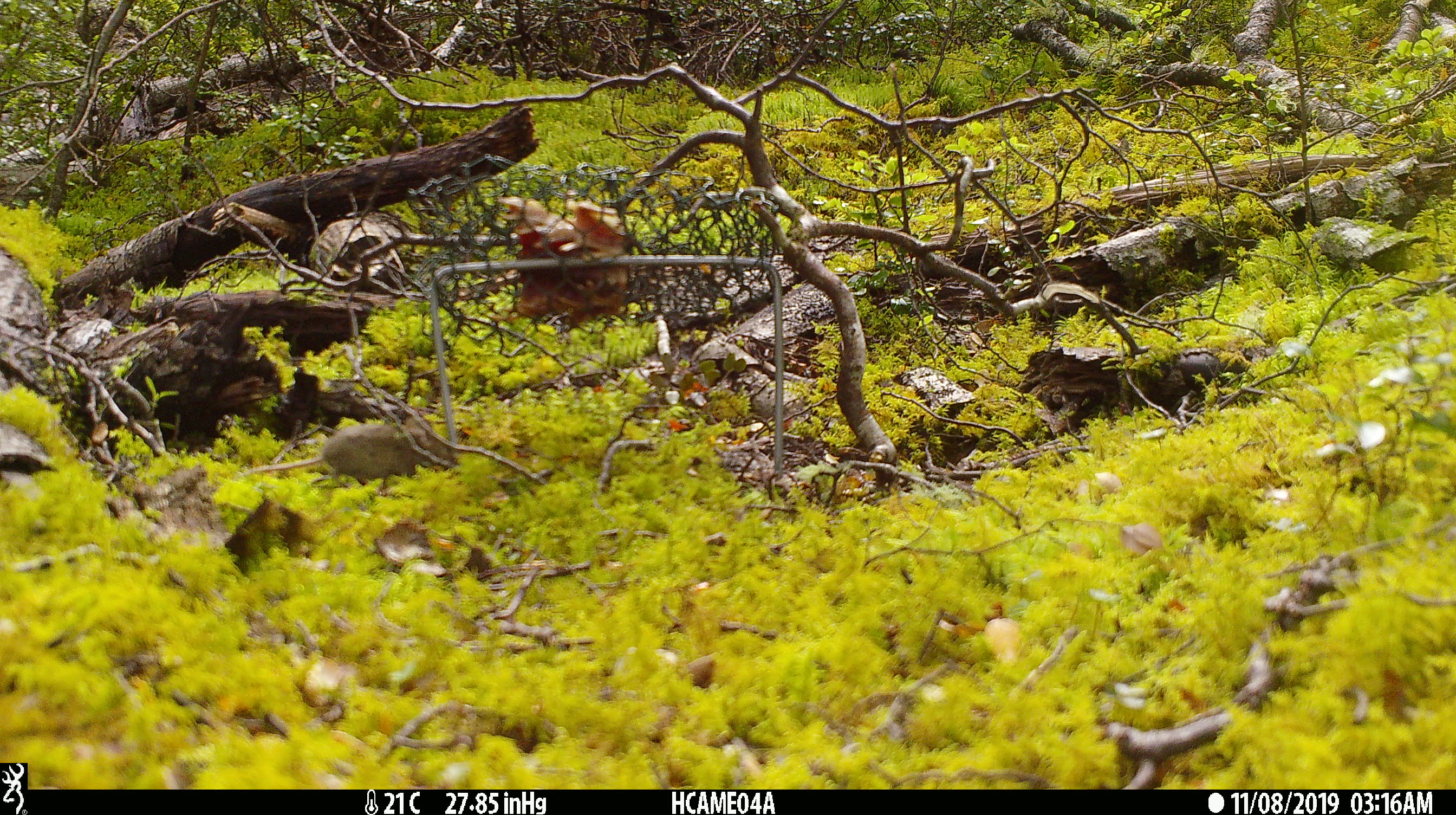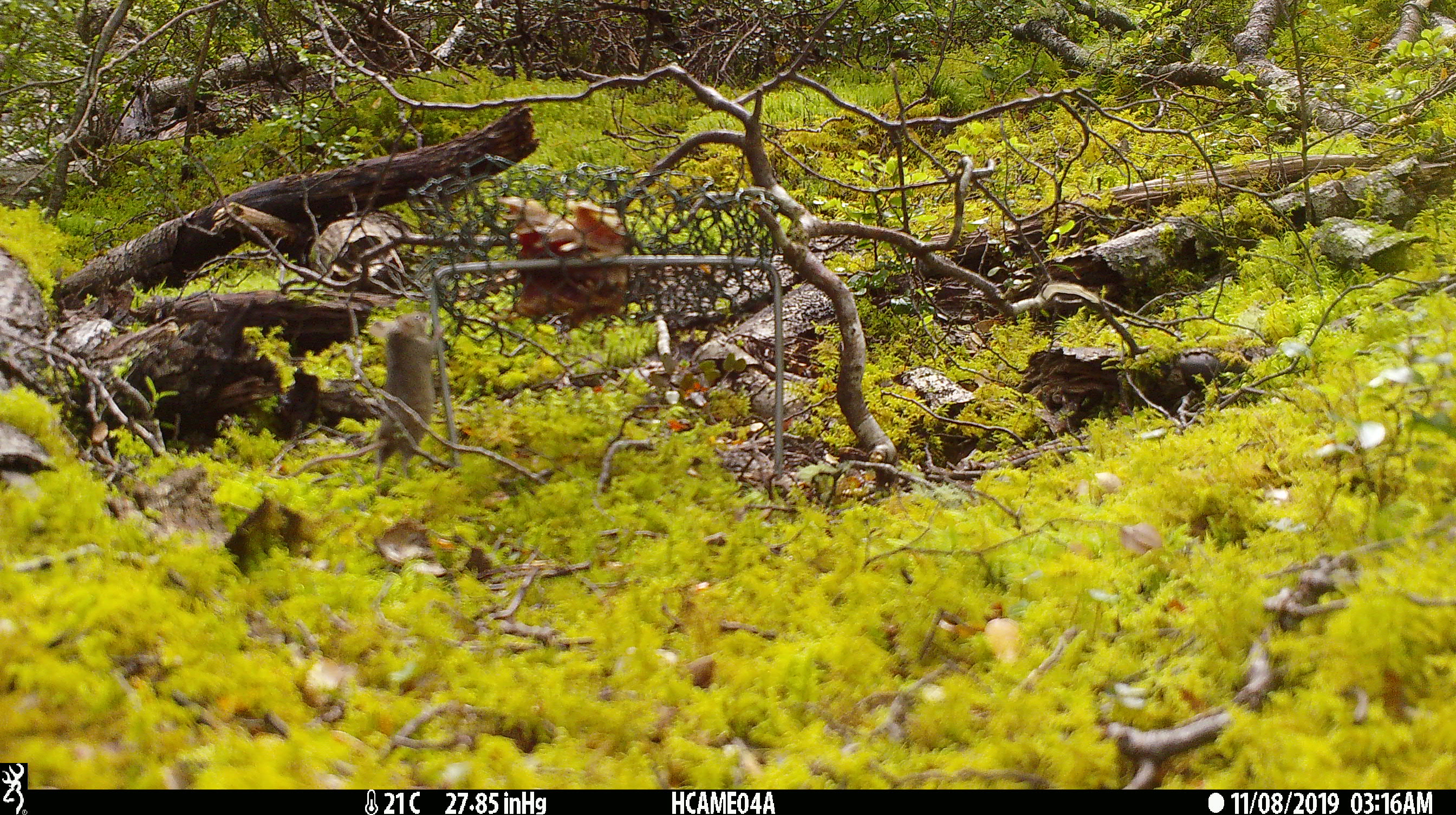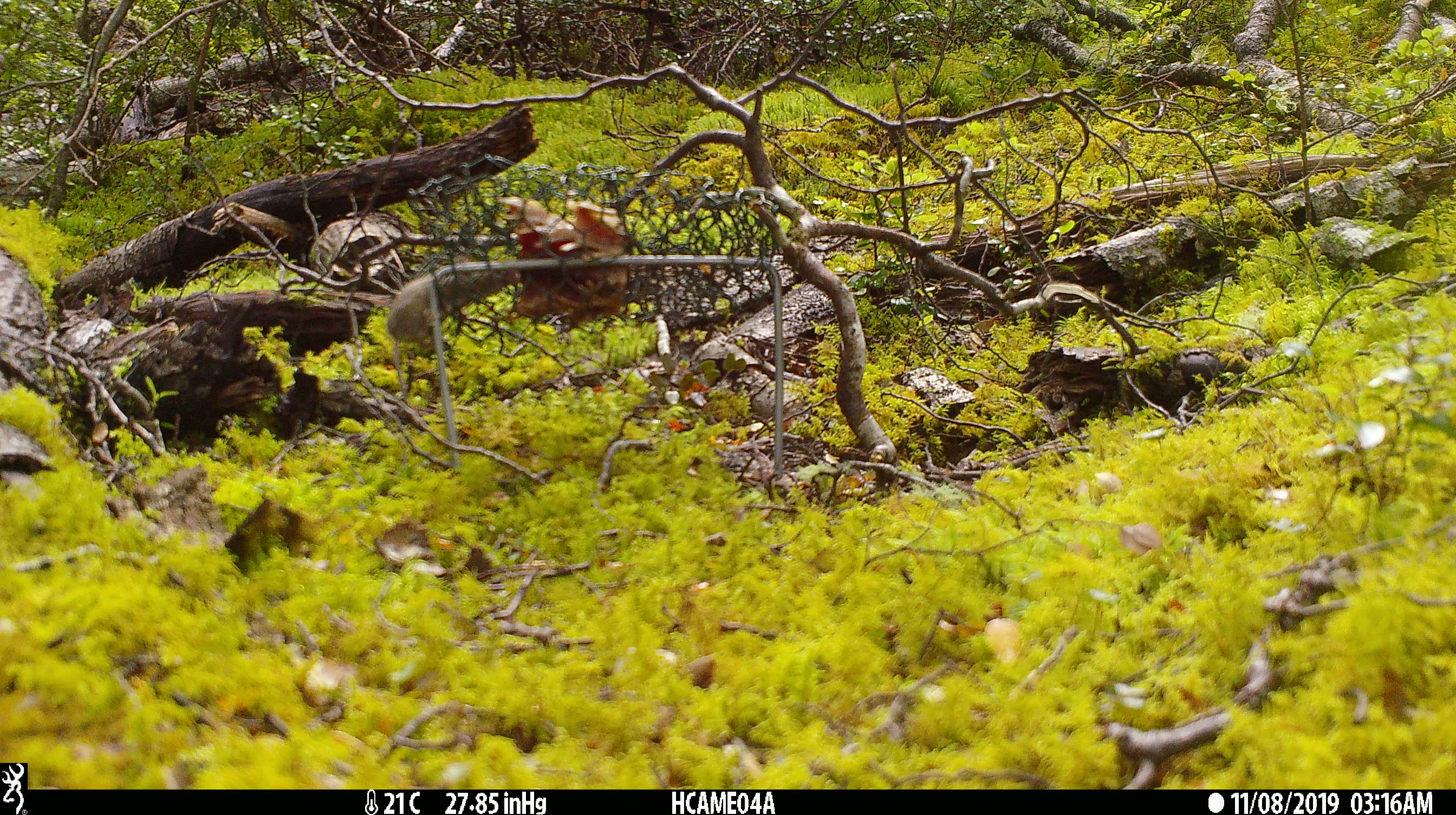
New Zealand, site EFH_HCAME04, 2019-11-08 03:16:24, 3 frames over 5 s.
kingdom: Animalia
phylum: Chordata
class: Mammalia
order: Rodentia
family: Muridae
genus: Mus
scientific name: Mus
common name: mouse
Mouse (Mus).